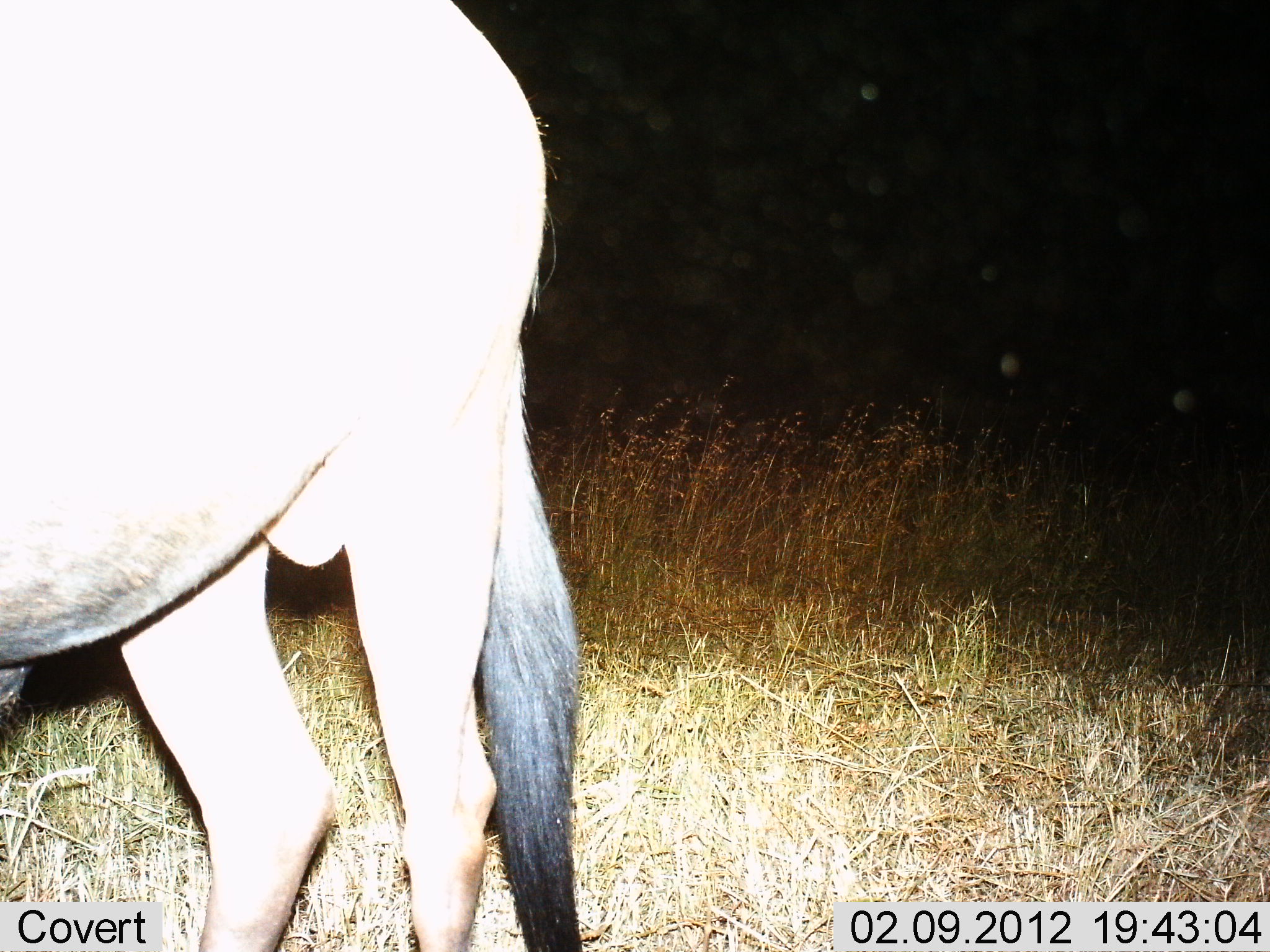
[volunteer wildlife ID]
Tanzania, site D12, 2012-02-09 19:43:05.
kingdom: Animalia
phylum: Chordata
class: Mammalia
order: Artiodactyla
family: Bovidae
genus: Connochaetes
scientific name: Connochaetes taurinus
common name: blue wildebeest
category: wildebeest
Wildebeest (blue wildebeest) (Connochaetes taurinus), count 1. Behavior (volunteer vote fractions): standing 100%, resting 0%, moving 0%, interacting 0%. Young present (vote fraction): 0%. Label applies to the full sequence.